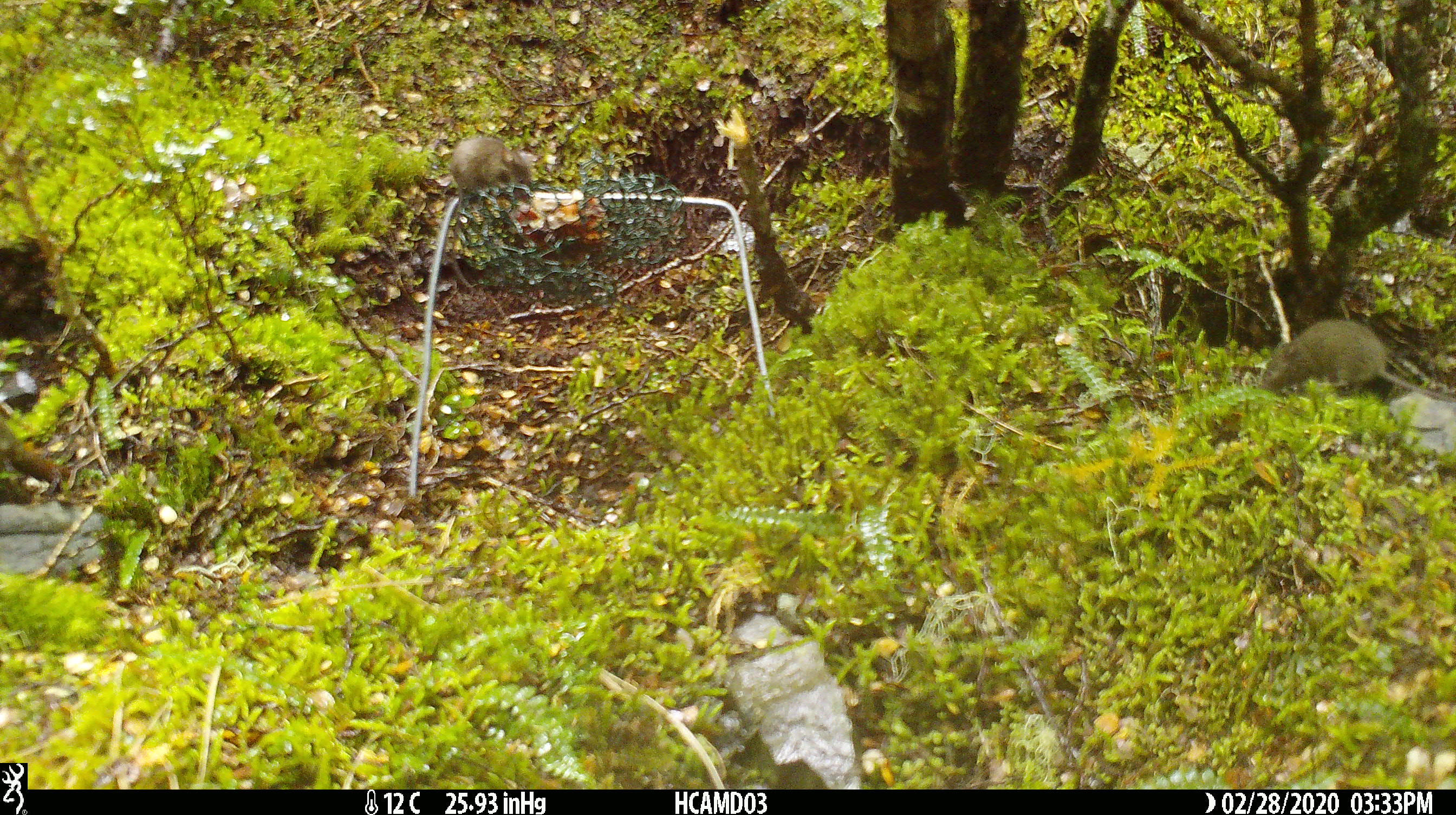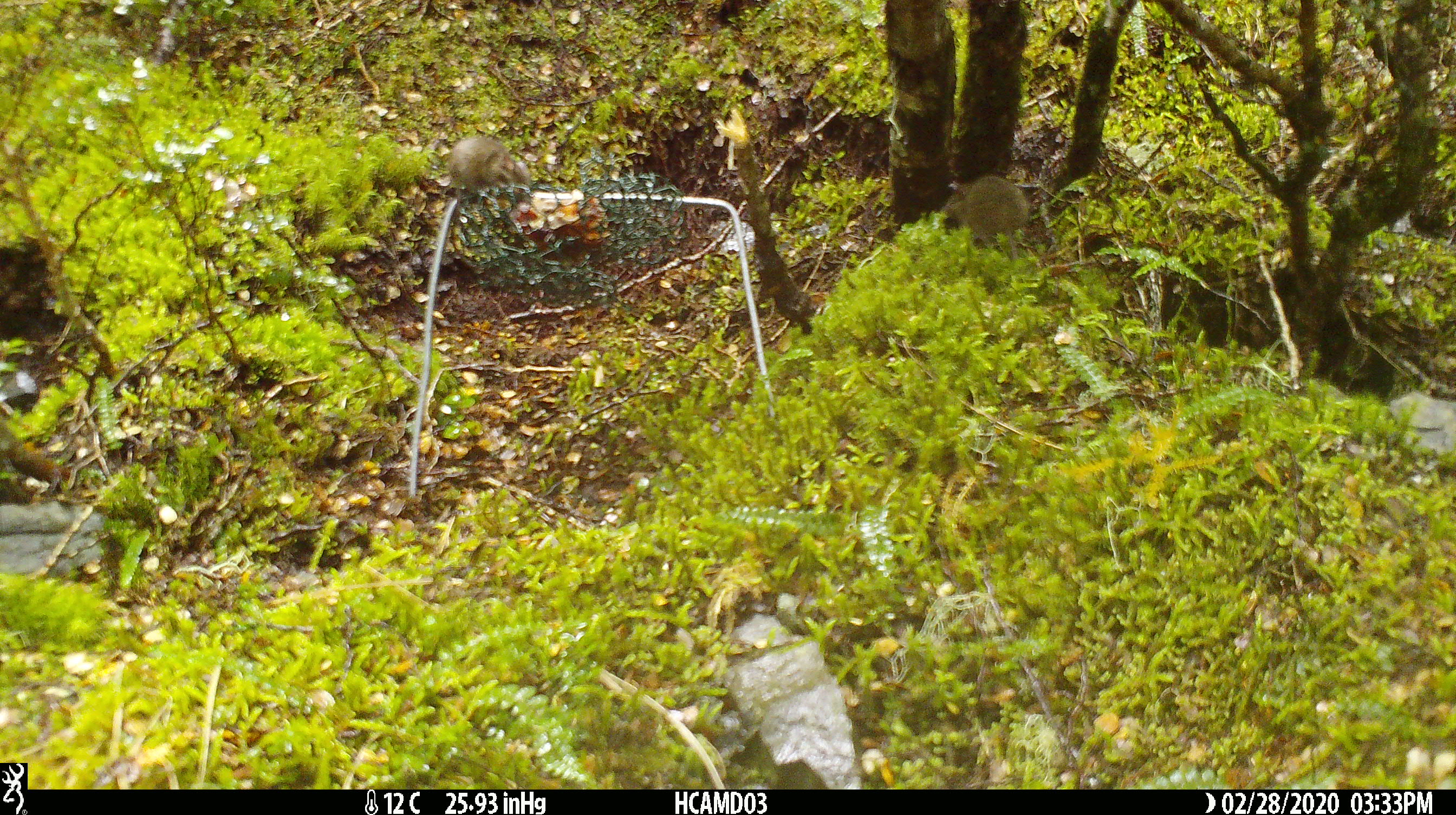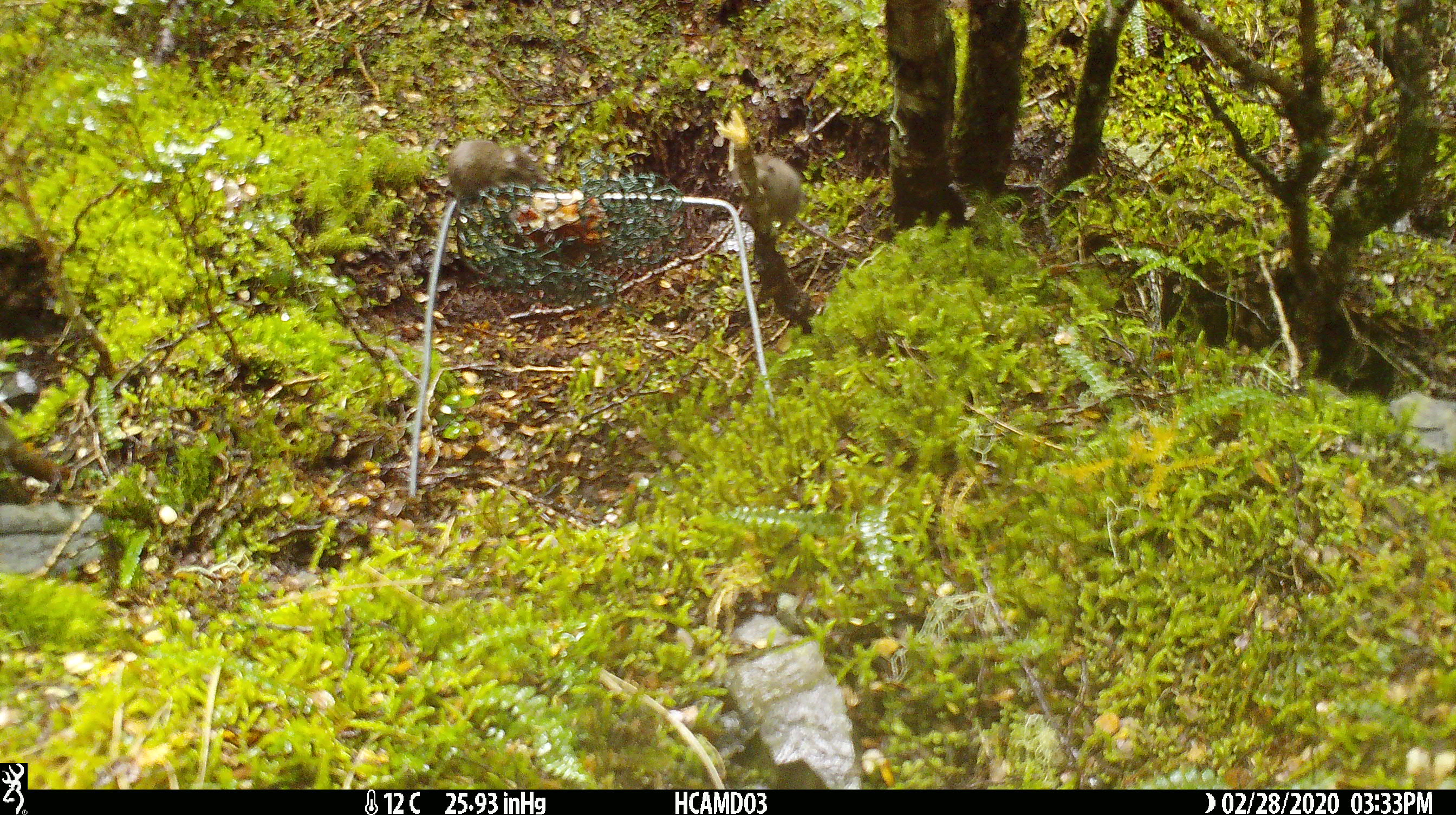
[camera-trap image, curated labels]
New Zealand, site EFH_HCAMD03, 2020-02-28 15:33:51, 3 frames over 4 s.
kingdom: Animalia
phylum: Chordata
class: Mammalia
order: Rodentia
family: Muridae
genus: Mus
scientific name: Mus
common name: mouse